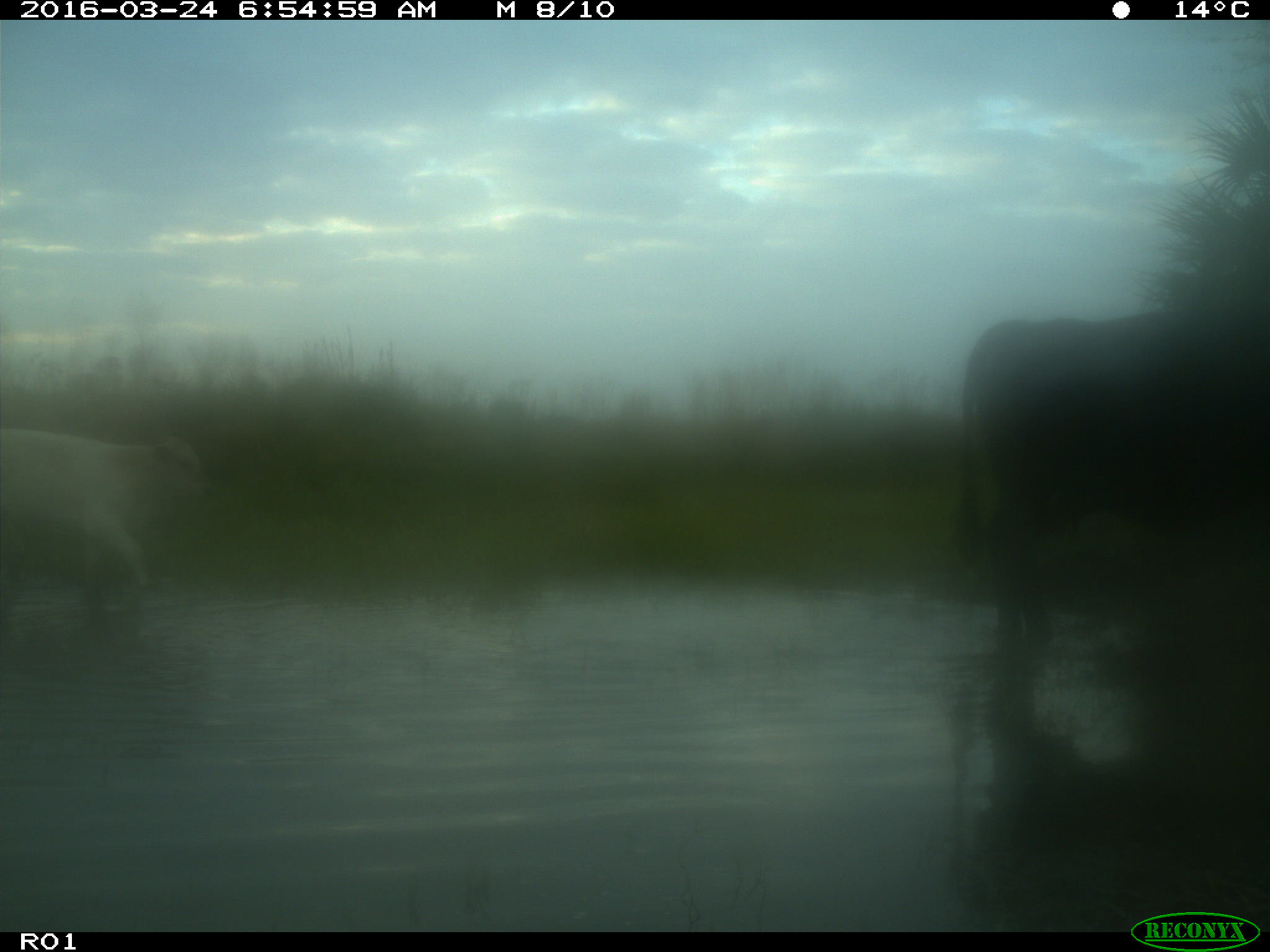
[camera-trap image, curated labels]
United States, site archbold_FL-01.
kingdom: Animalia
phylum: Chordata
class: Mammalia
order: Artiodactyla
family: Bovidae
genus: Bos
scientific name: Bos taurus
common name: domestic cow